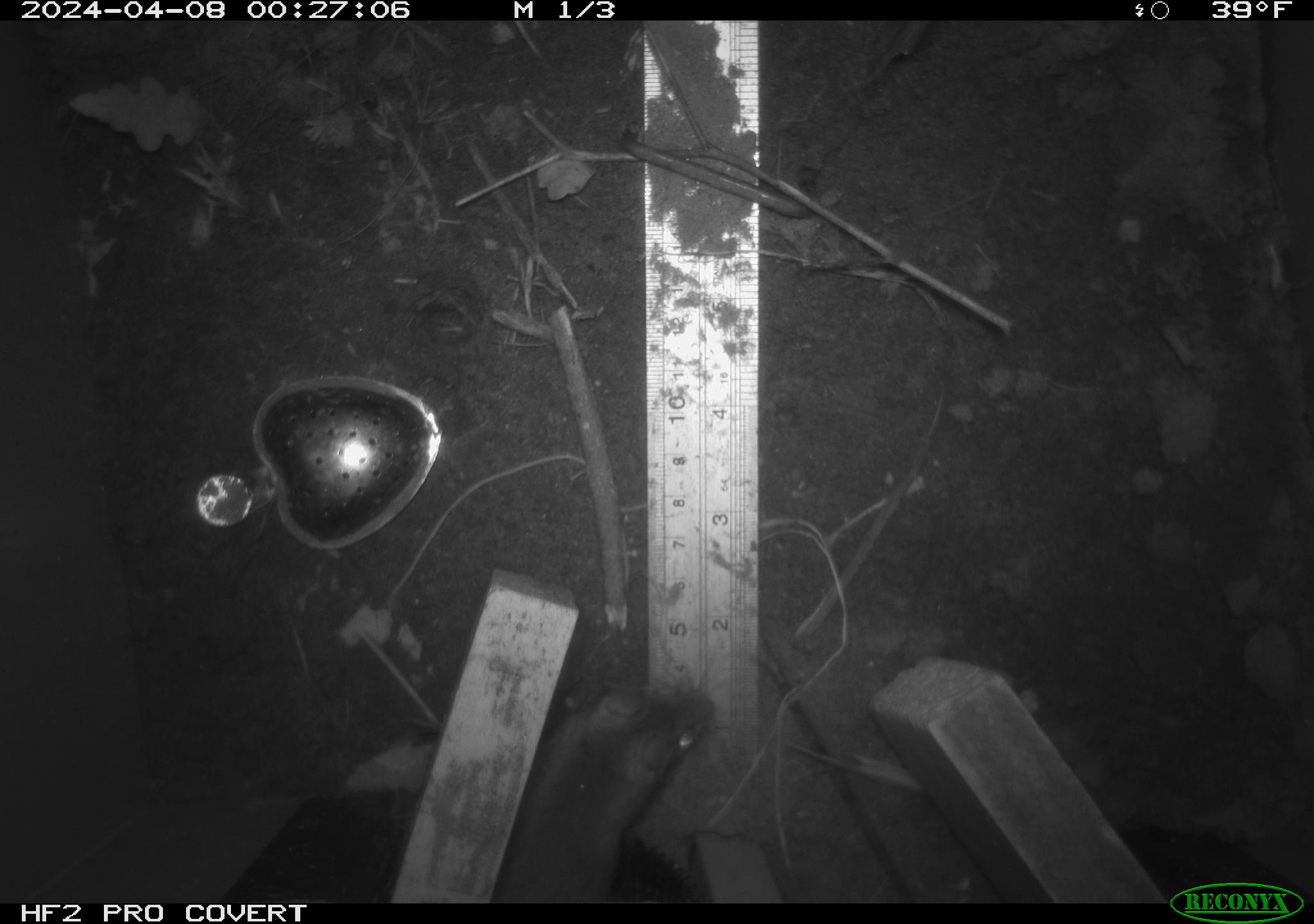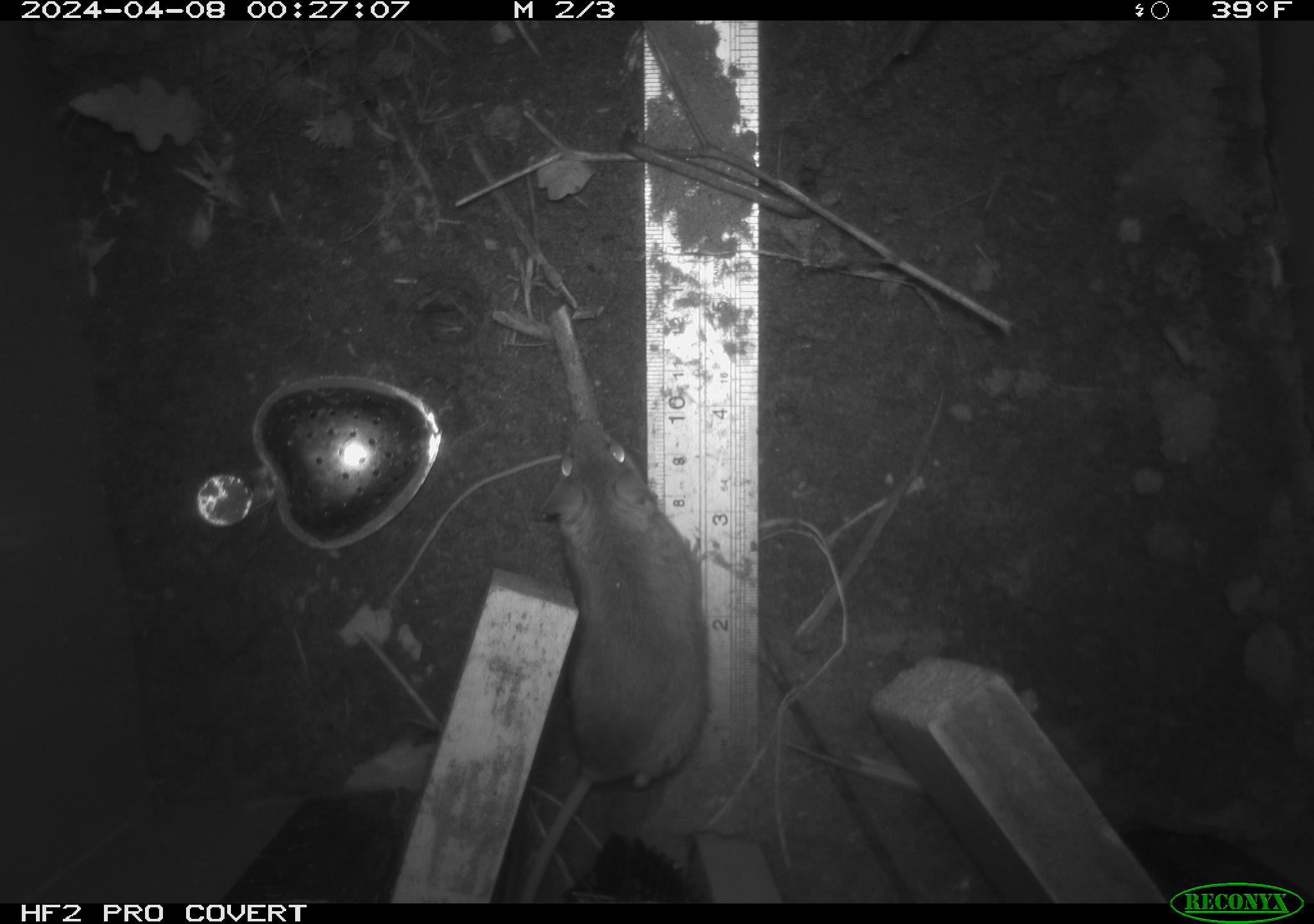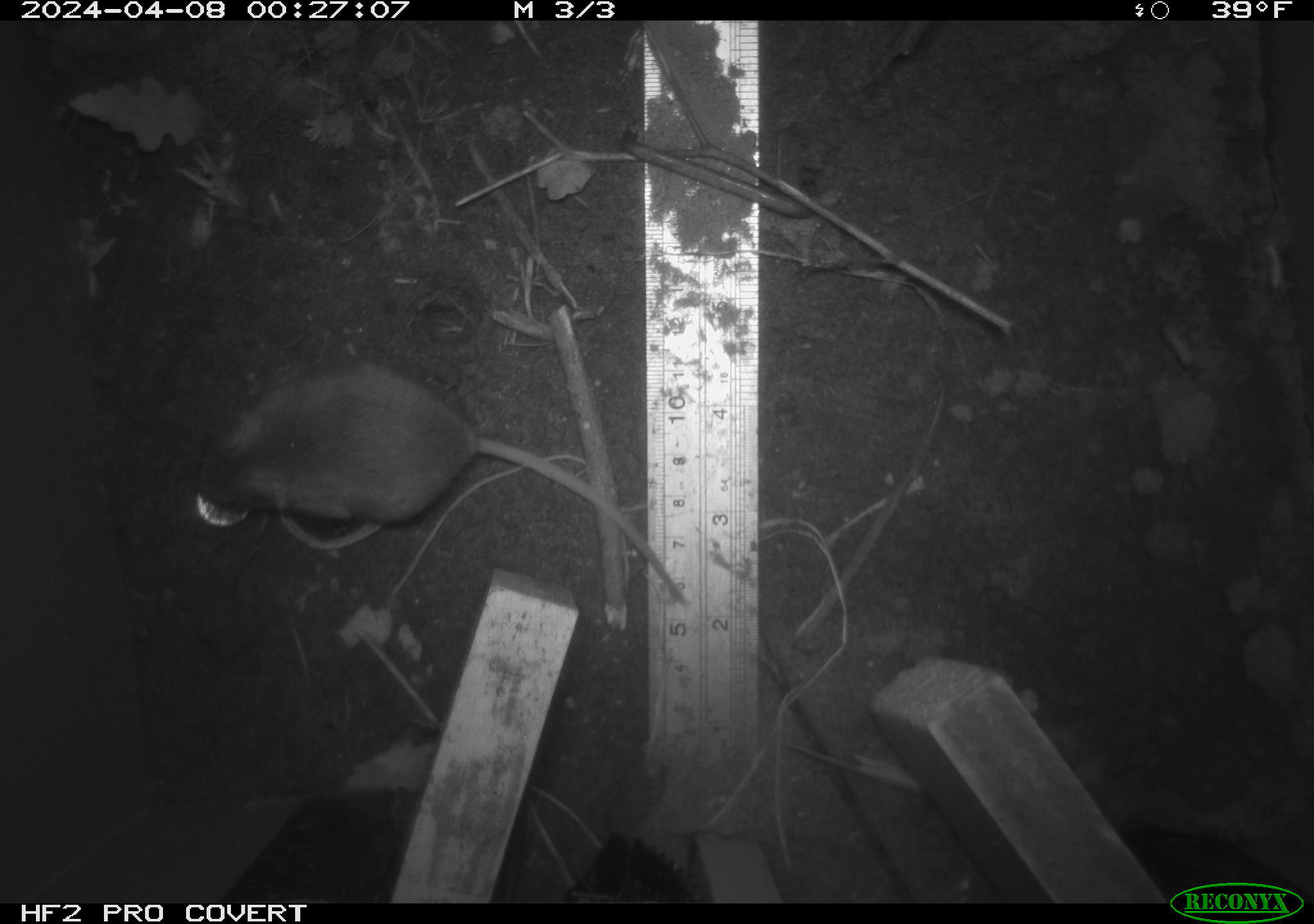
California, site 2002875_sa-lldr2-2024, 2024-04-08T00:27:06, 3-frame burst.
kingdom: Animalia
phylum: Chordata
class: Mammalia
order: Rodentia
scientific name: Rodentia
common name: mouse species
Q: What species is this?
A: Mouse species (Rodentia).